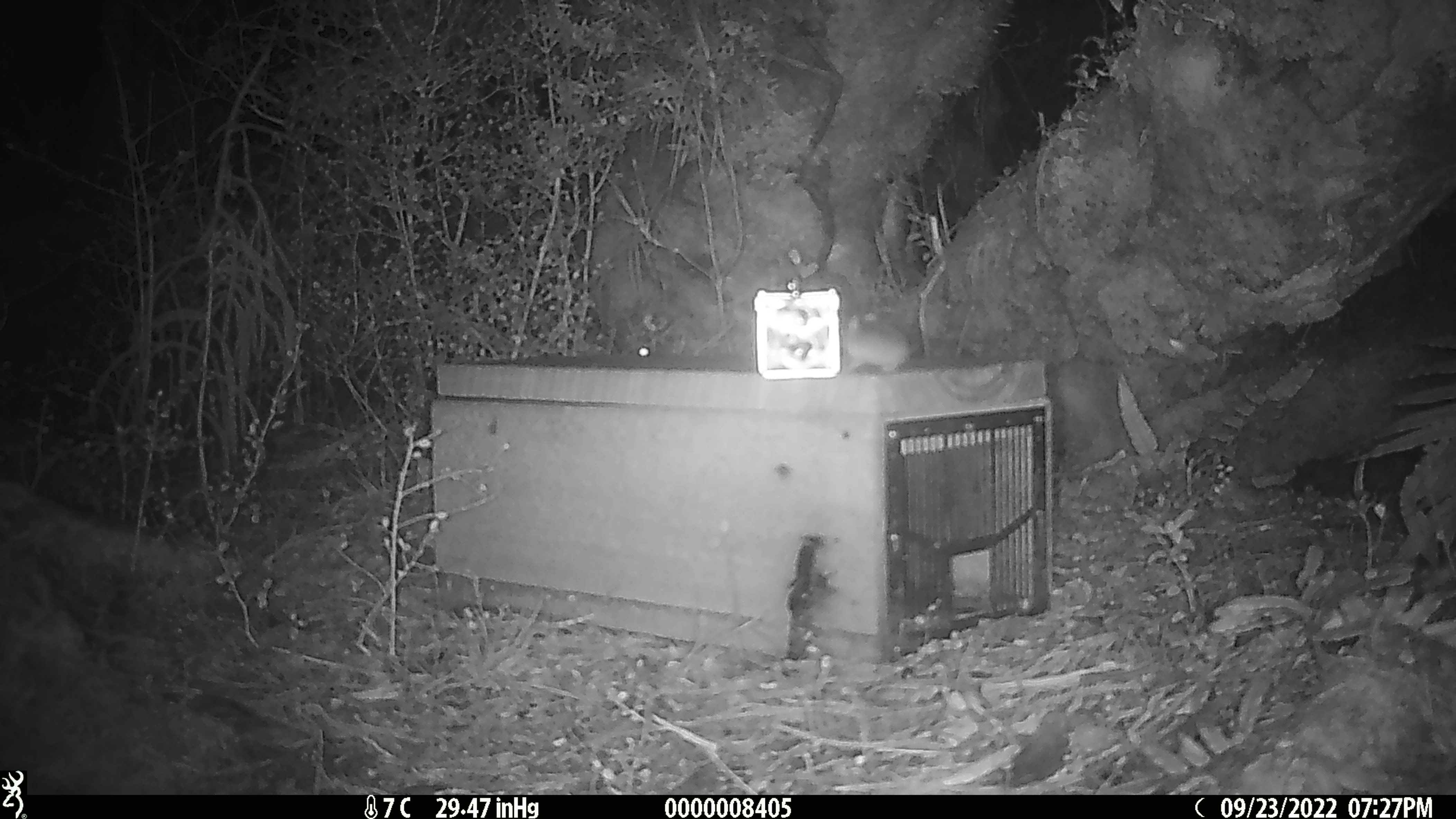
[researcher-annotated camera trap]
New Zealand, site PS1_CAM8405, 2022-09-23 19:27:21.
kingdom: Animalia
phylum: Chordata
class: Mammalia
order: Rodentia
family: Muridae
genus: Mus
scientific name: Mus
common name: mouse